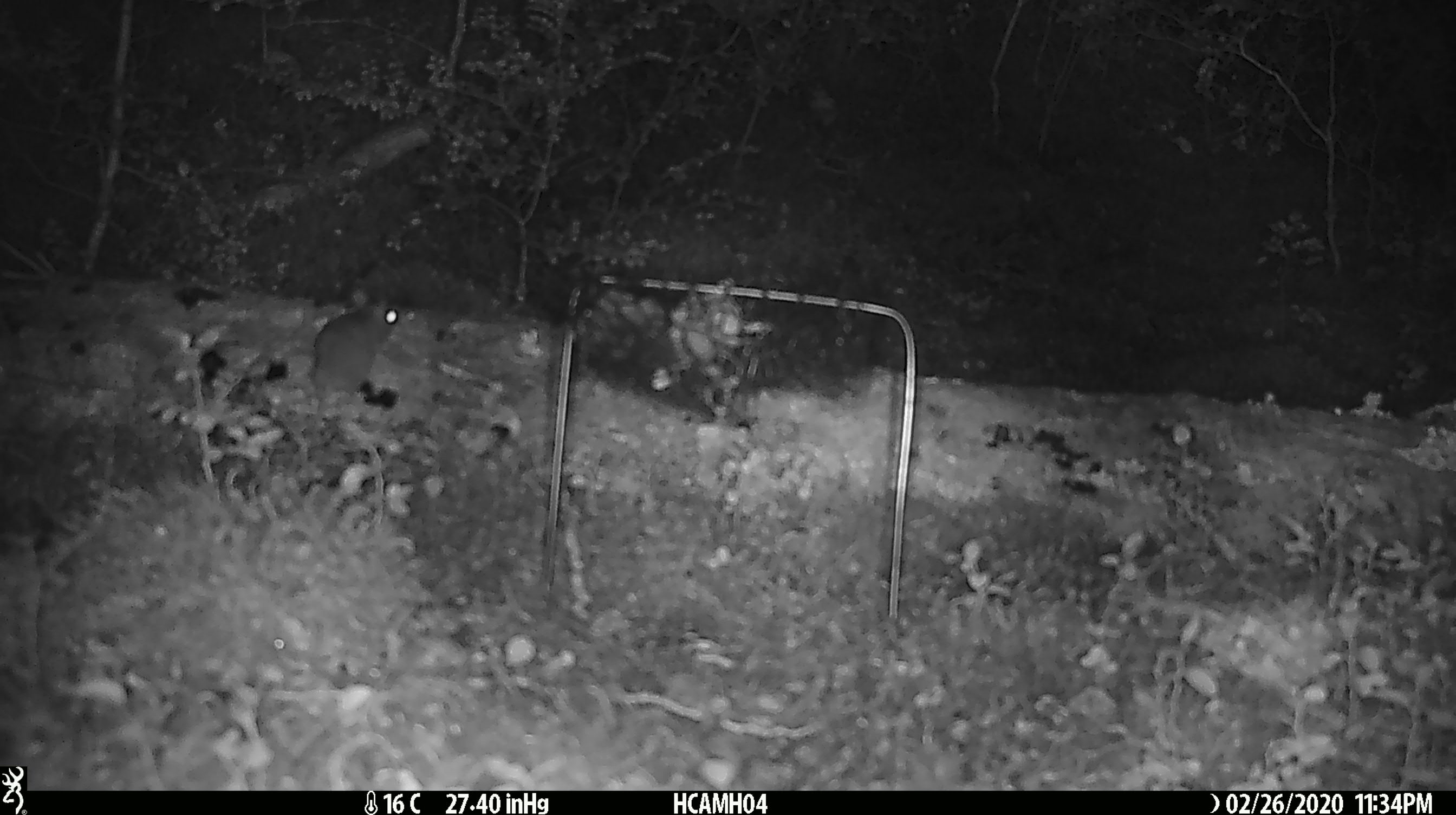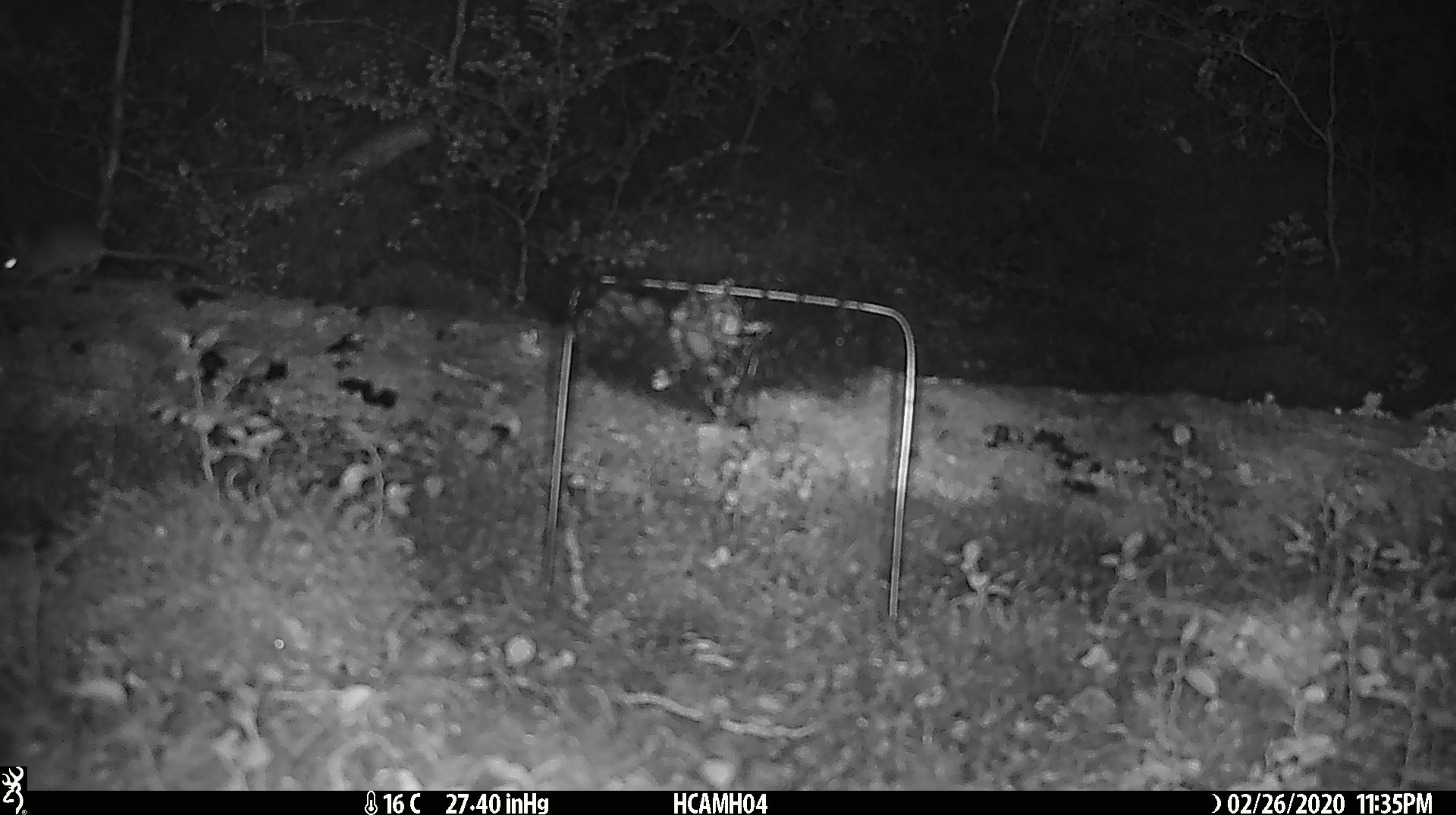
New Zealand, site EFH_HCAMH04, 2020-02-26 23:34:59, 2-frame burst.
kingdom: Animalia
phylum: Chordata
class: Mammalia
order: Rodentia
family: Muridae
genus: Mus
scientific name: Mus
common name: mouse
Mouse (Mus).